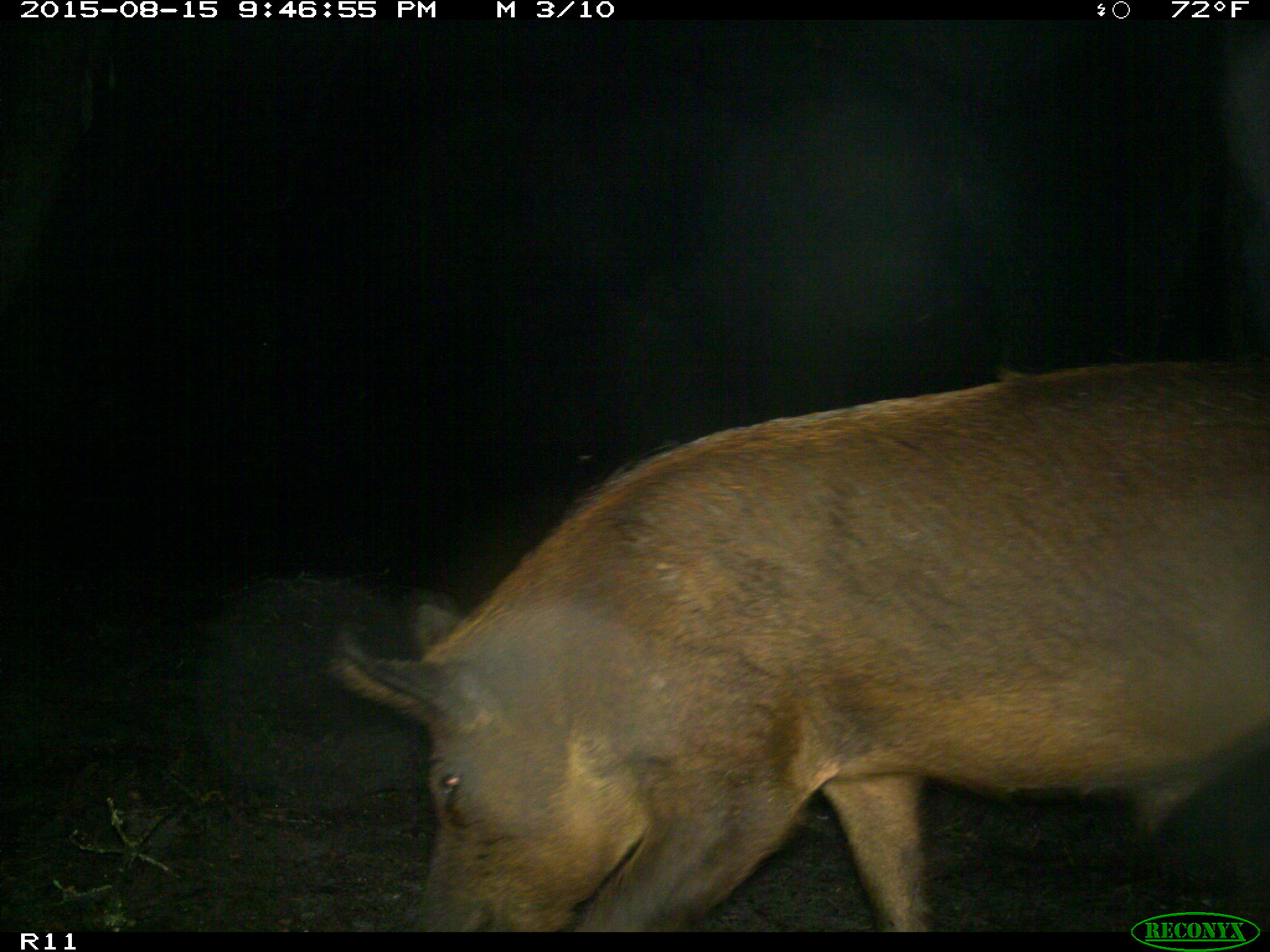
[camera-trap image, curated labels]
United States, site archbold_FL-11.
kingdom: Animalia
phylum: Chordata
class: Mammalia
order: Artiodactyla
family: Suidae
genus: Sus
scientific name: Sus scrofa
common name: wild boar